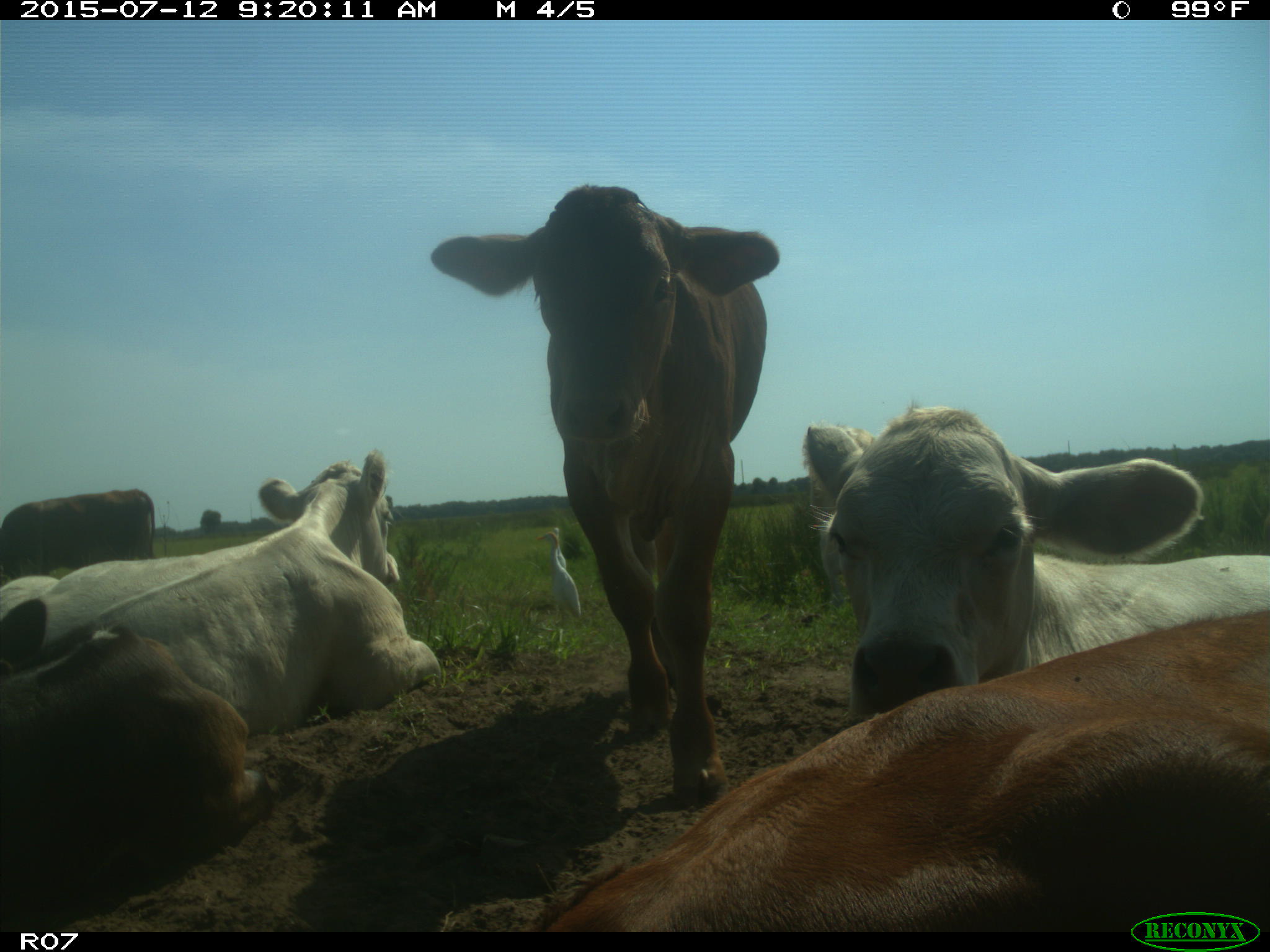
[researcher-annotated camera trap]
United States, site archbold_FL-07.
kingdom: Animalia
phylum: Chordata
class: Mammalia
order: Artiodactyla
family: Bovidae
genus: Bos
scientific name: Bos taurus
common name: domestic cow